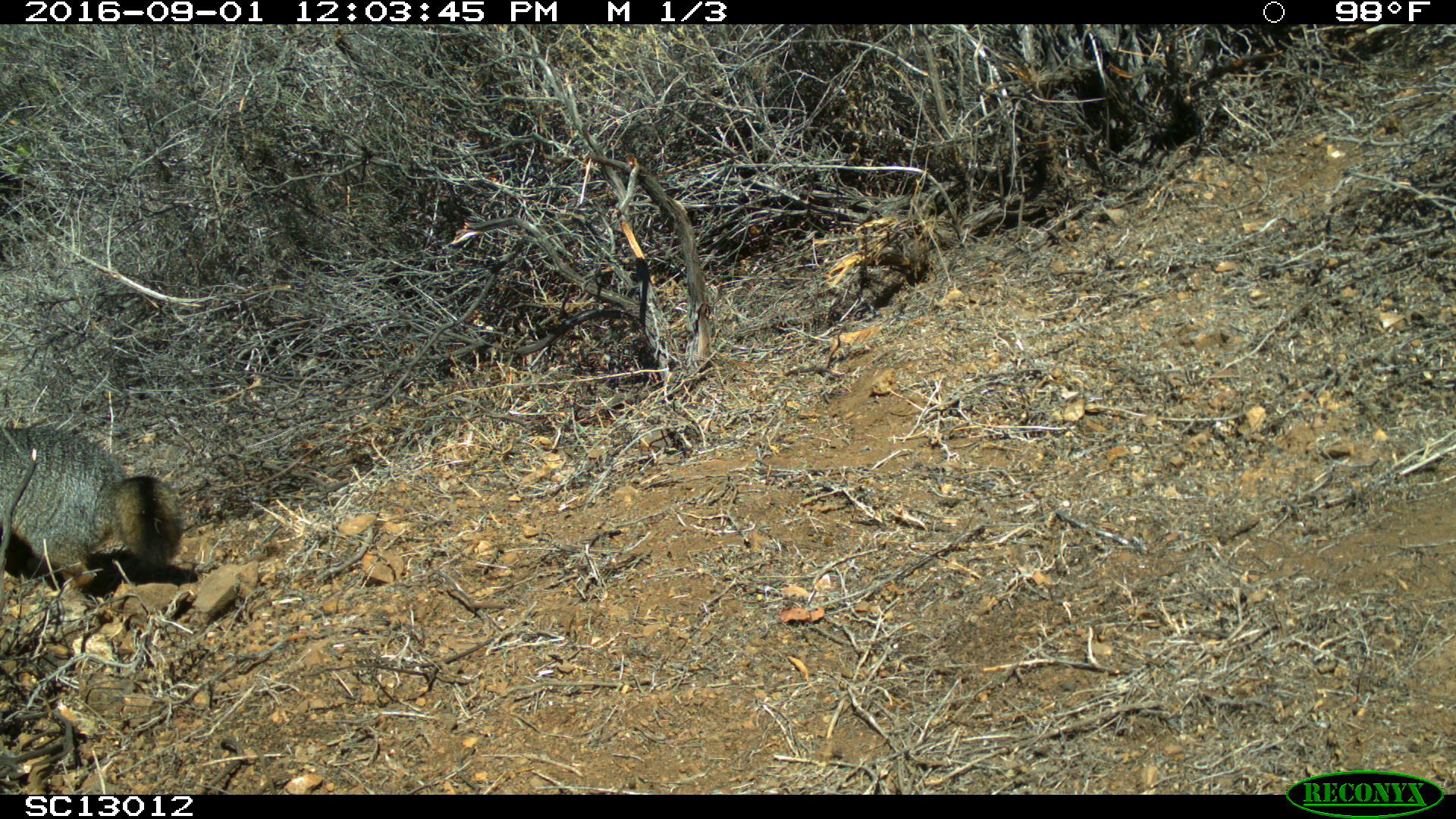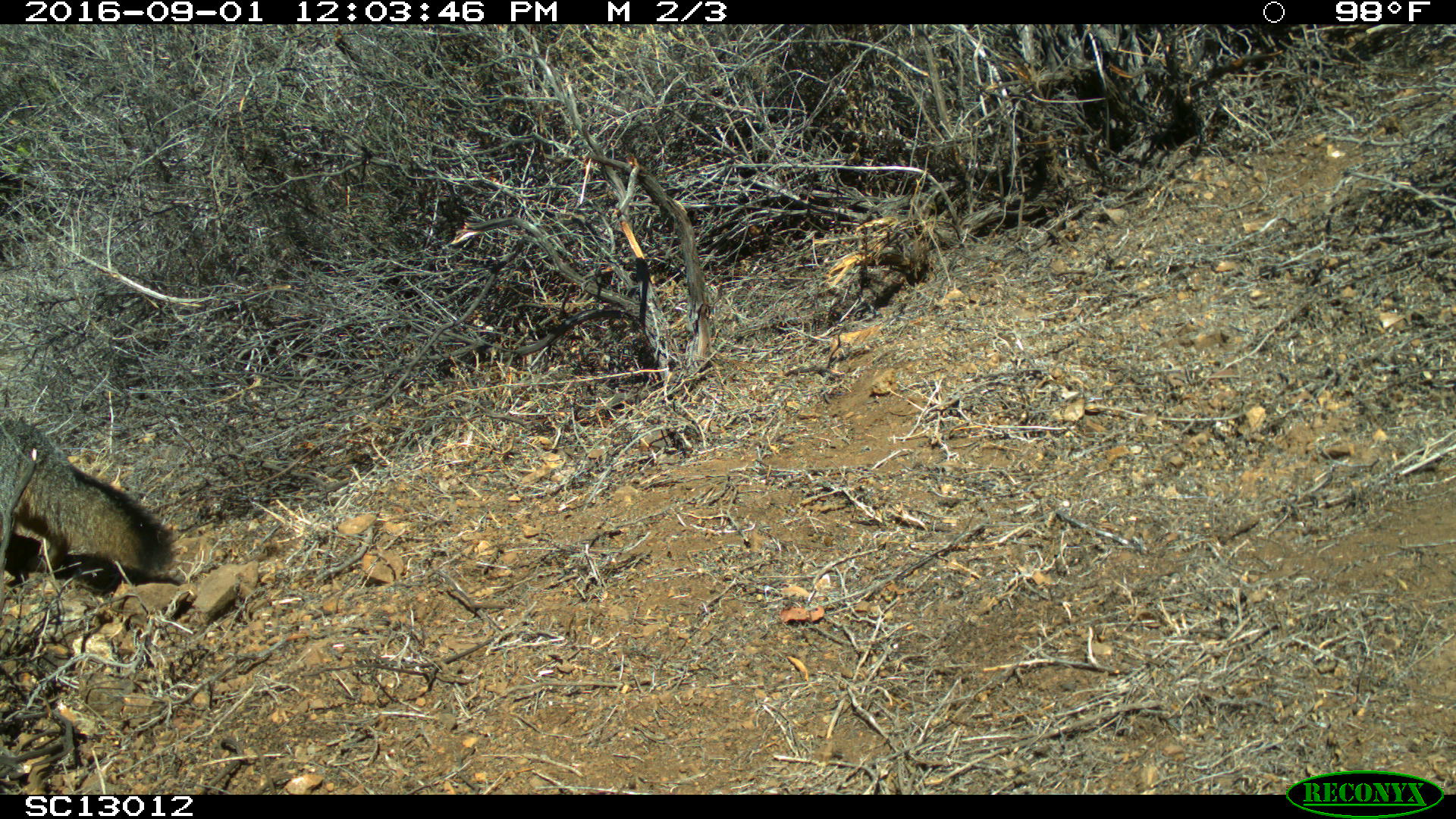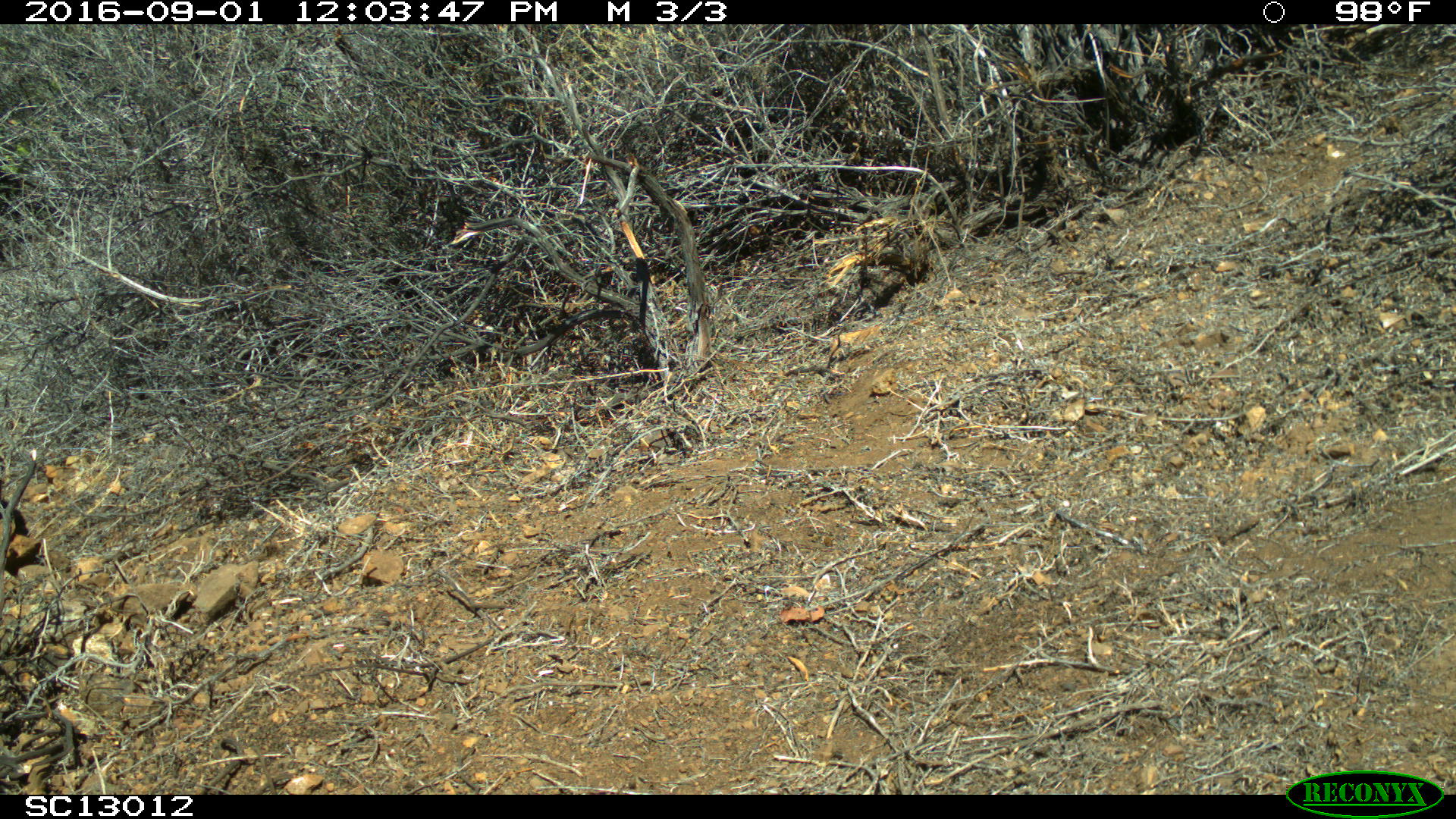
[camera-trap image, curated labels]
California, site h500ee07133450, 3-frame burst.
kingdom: Animalia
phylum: Chordata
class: Mammalia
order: Carnivora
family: Canidae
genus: Urocyon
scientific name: Urocyon littoralis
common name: island fox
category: fox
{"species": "fox (island fox) (Urocyon littoralis)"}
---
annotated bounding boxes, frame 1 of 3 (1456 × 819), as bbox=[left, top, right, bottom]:
fox: bbox=[0, 428, 183, 597]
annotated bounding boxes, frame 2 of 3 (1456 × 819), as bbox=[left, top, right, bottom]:
fox: bbox=[0, 407, 177, 576]